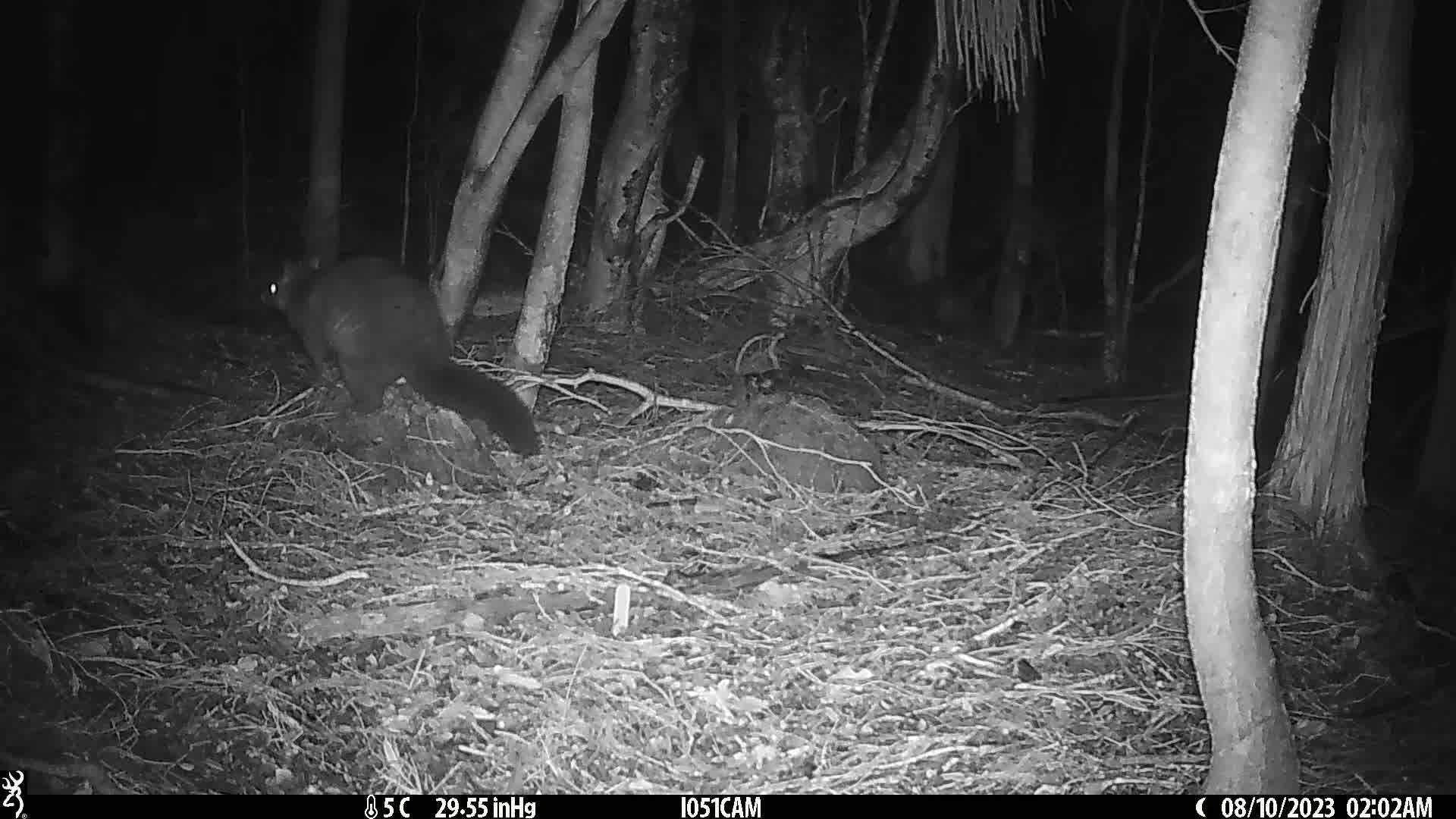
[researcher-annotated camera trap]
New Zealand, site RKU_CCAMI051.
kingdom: Animalia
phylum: Chordata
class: Mammalia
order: Diprotodontia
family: Phalangeridae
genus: Trichosurus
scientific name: Trichosurus vulpecula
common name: common brushtail possum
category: possum